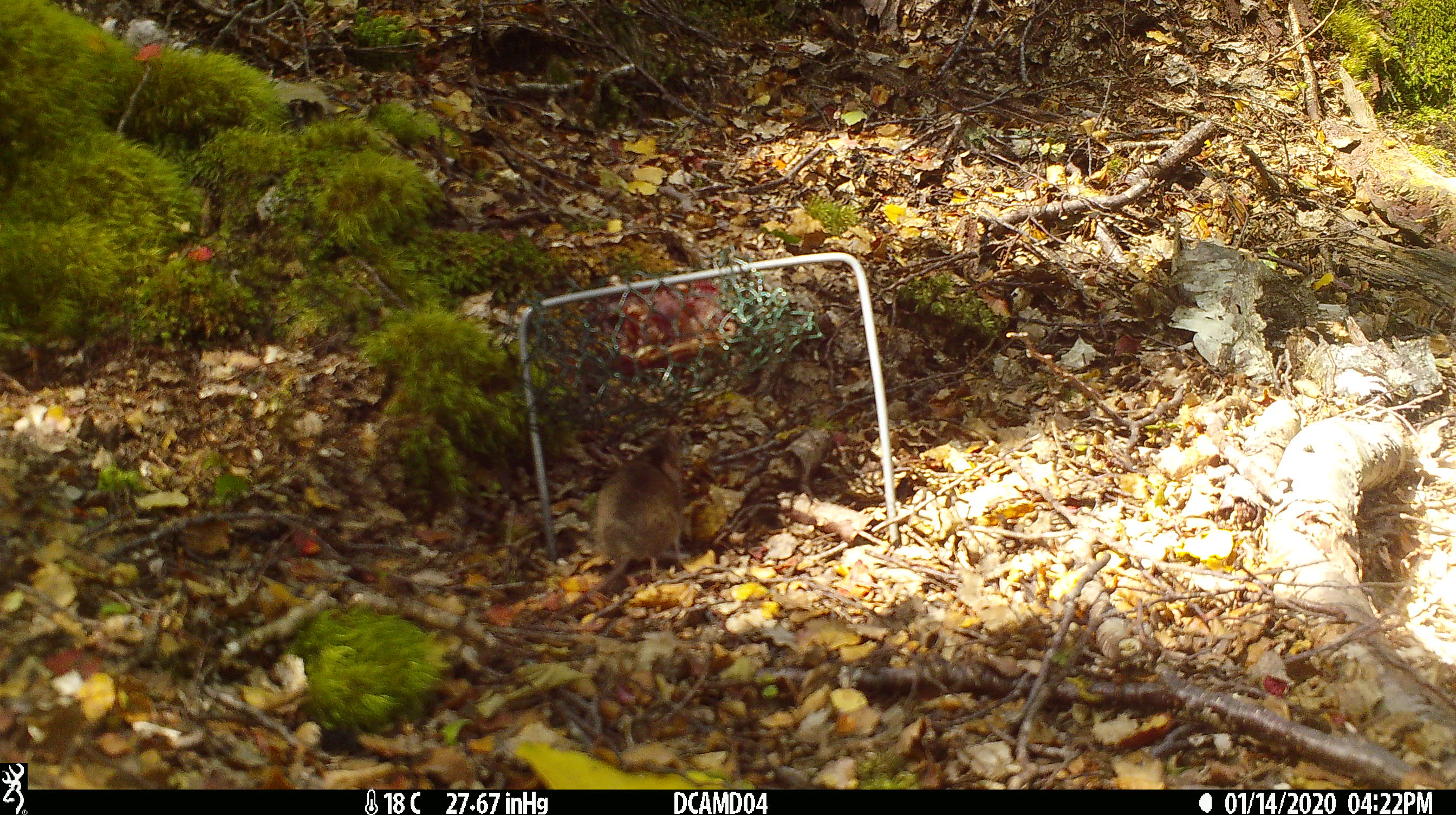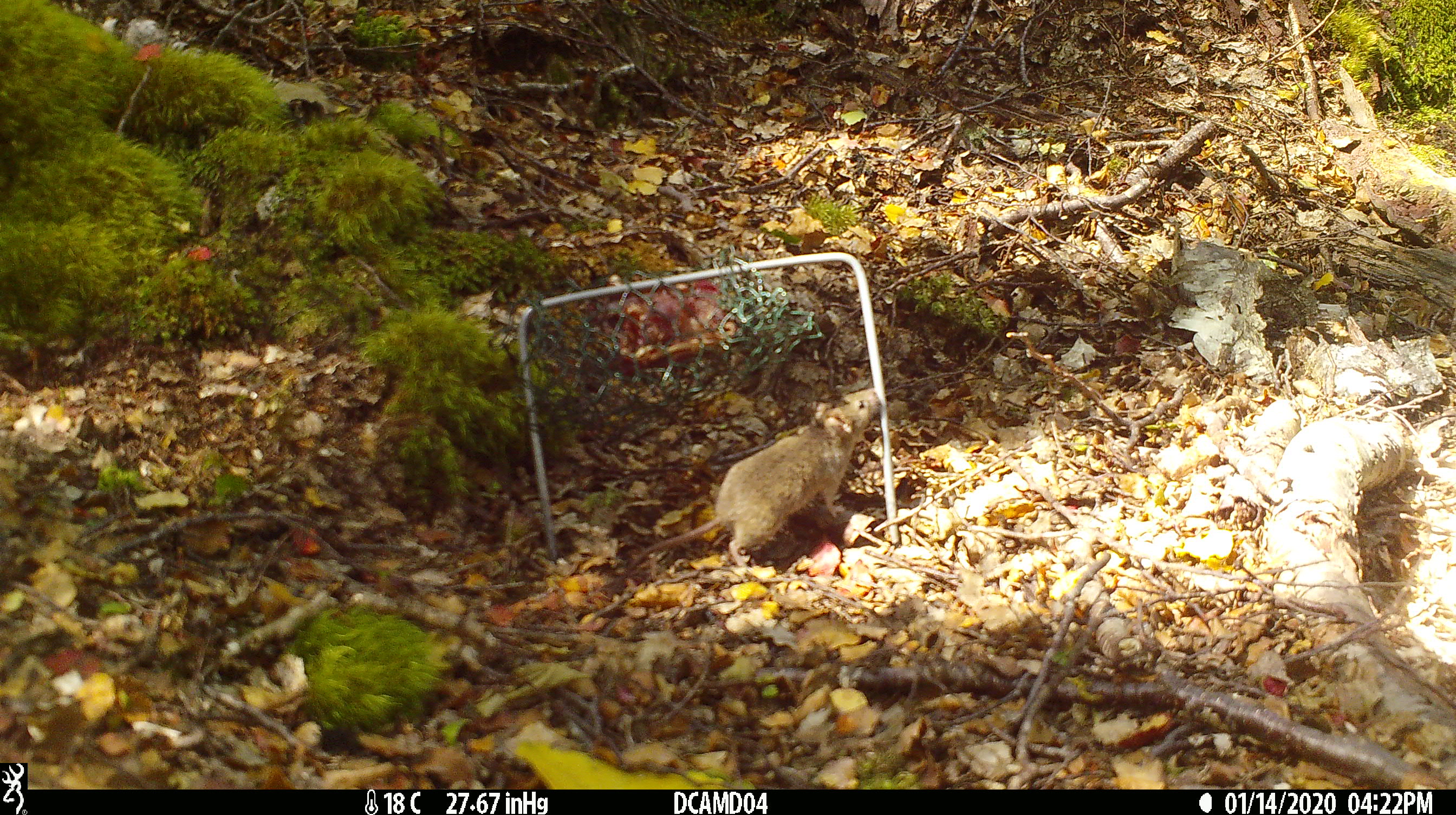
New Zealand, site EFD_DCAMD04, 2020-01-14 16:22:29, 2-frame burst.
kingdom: Animalia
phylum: Chordata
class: Mammalia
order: Rodentia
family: Muridae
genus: Mus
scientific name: Mus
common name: mouse